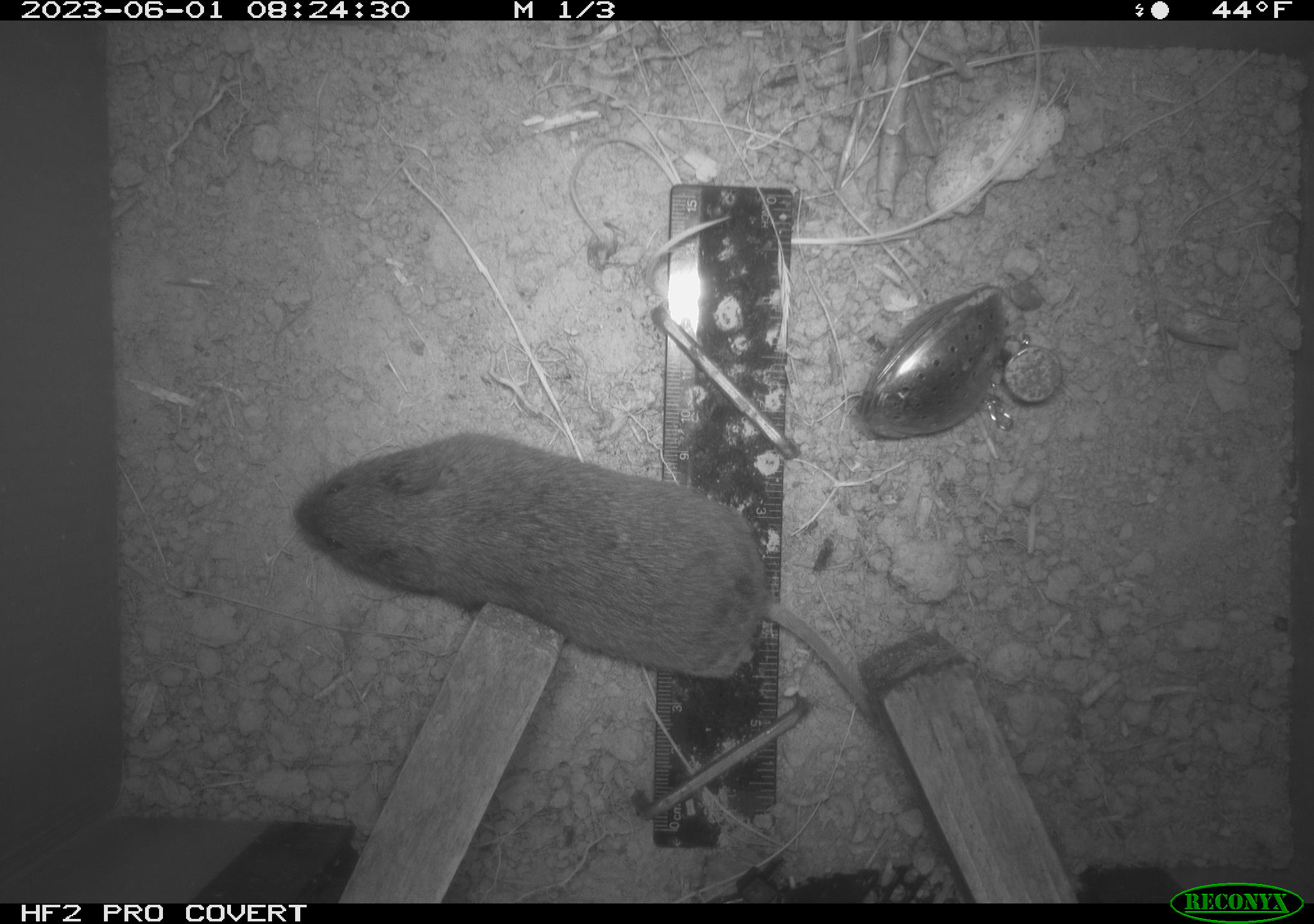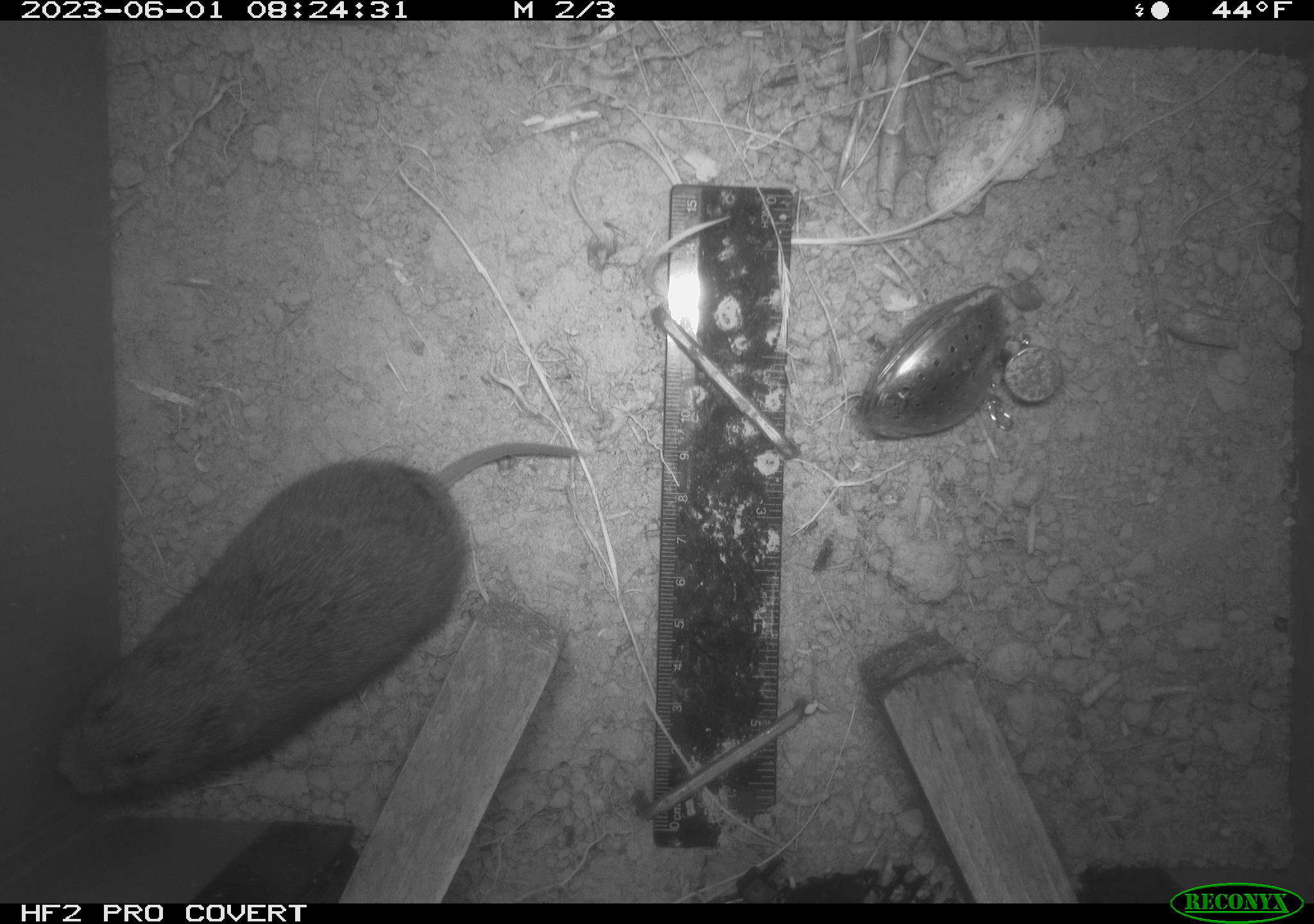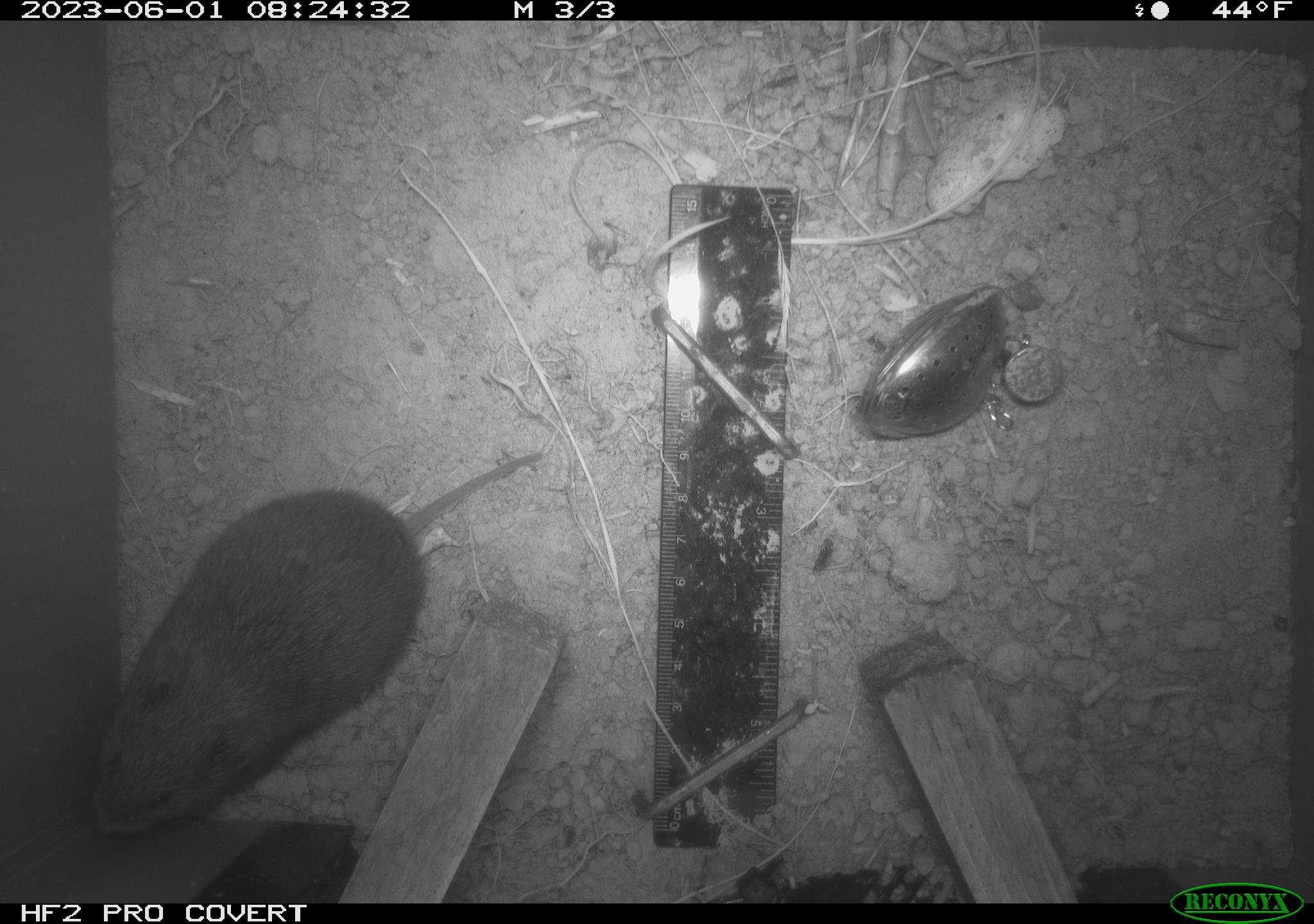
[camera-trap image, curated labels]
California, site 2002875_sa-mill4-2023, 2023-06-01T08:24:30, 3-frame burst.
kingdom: Animalia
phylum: Chordata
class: Mammalia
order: Rodentia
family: Cricetidae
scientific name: Arvicolinae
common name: voles, lemmings, and muskrats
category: arvicolinae subfamily